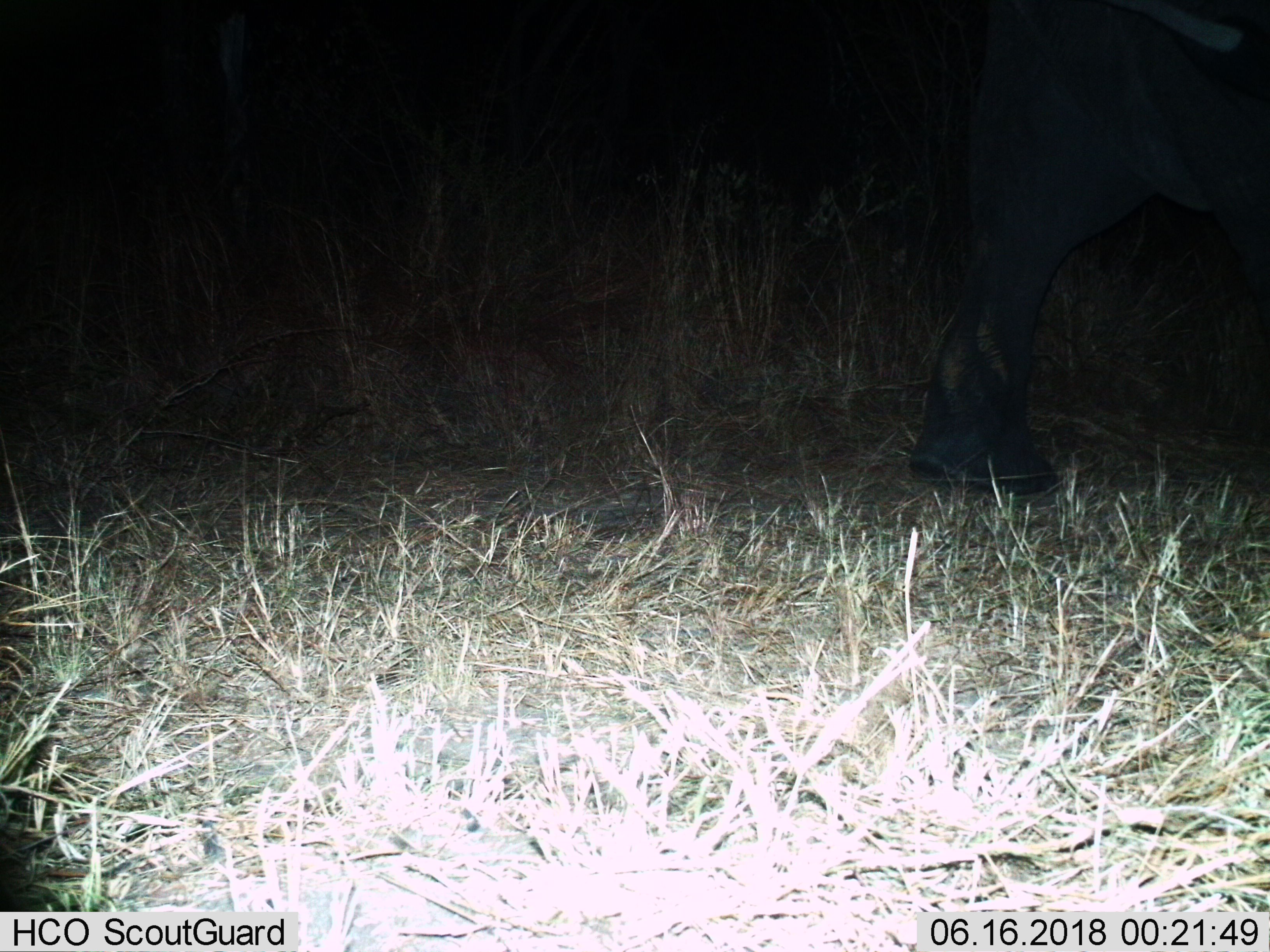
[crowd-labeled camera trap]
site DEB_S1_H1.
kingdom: Animalia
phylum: Chordata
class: Mammalia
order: Proboscidea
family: Elephantidae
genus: Loxodonta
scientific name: Loxodonta africana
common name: african bush elephant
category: elephant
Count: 1.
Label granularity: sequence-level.